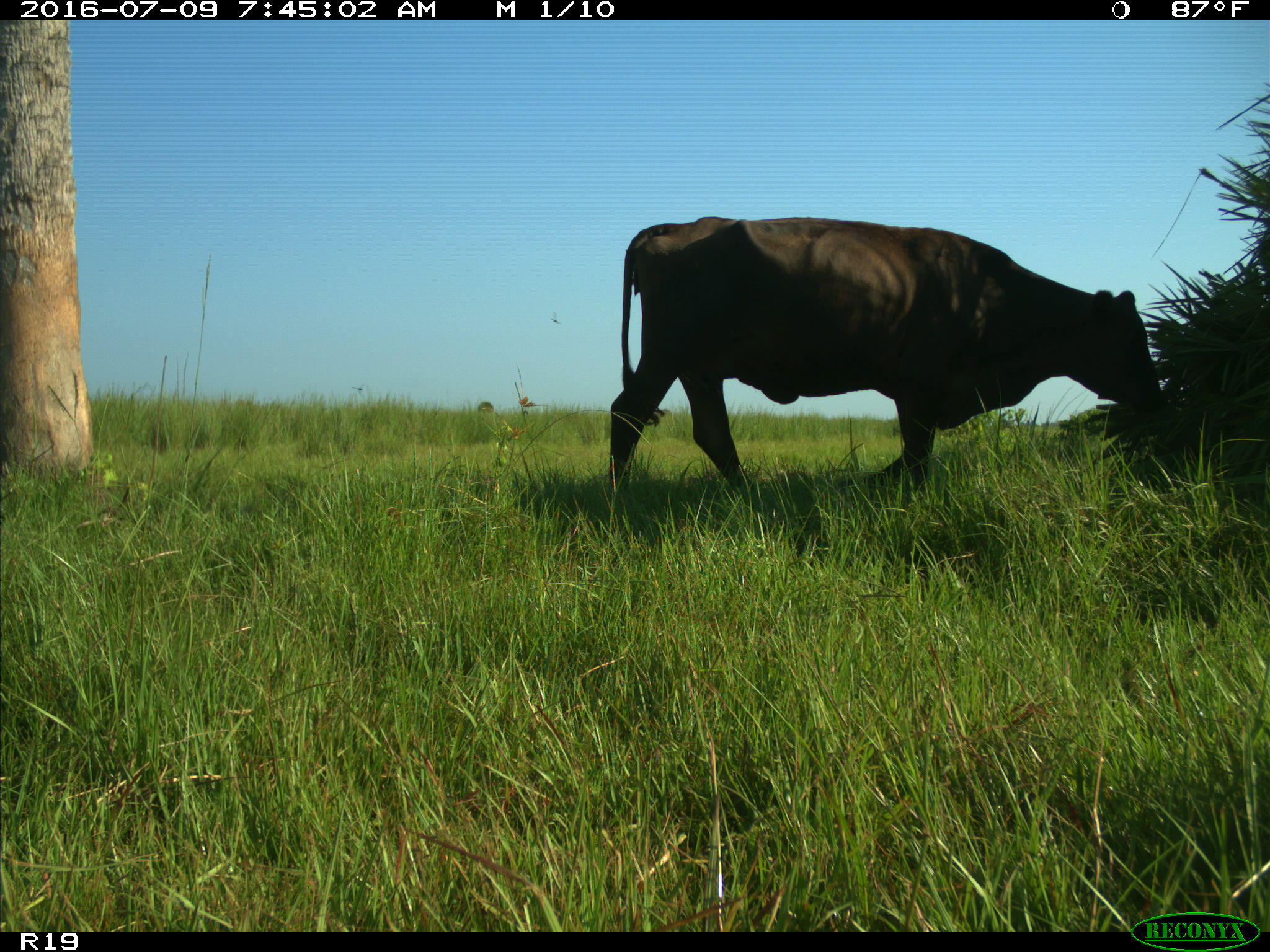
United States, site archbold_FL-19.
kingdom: Animalia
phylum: Chordata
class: Mammalia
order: Artiodactyla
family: Bovidae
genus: Bos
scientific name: Bos taurus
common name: domestic cow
Bos taurus (domestic cow).